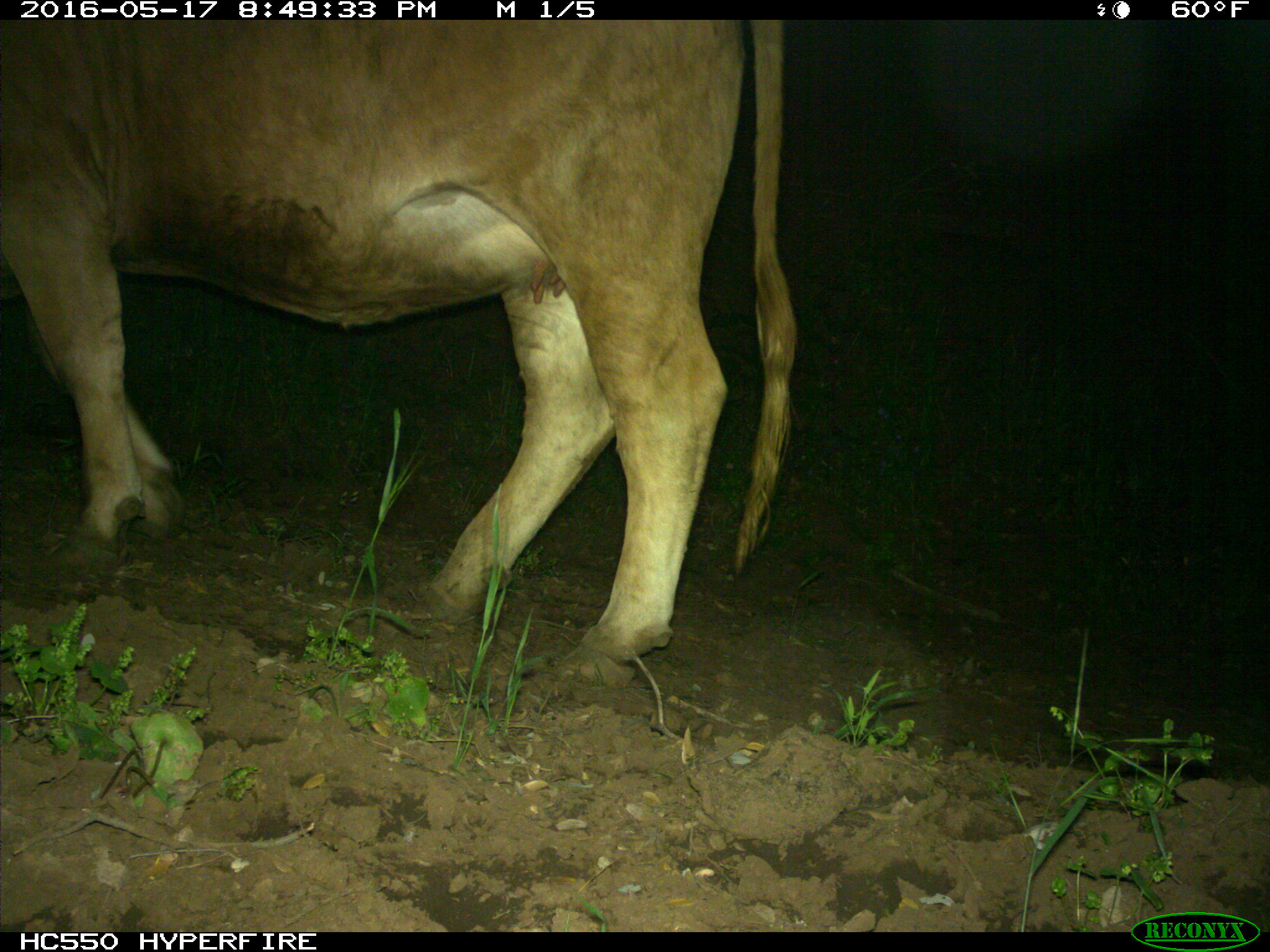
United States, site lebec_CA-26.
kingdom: Animalia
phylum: Chordata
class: Mammalia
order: Artiodactyla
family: Bovidae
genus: Bos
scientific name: Bos taurus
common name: domestic cow